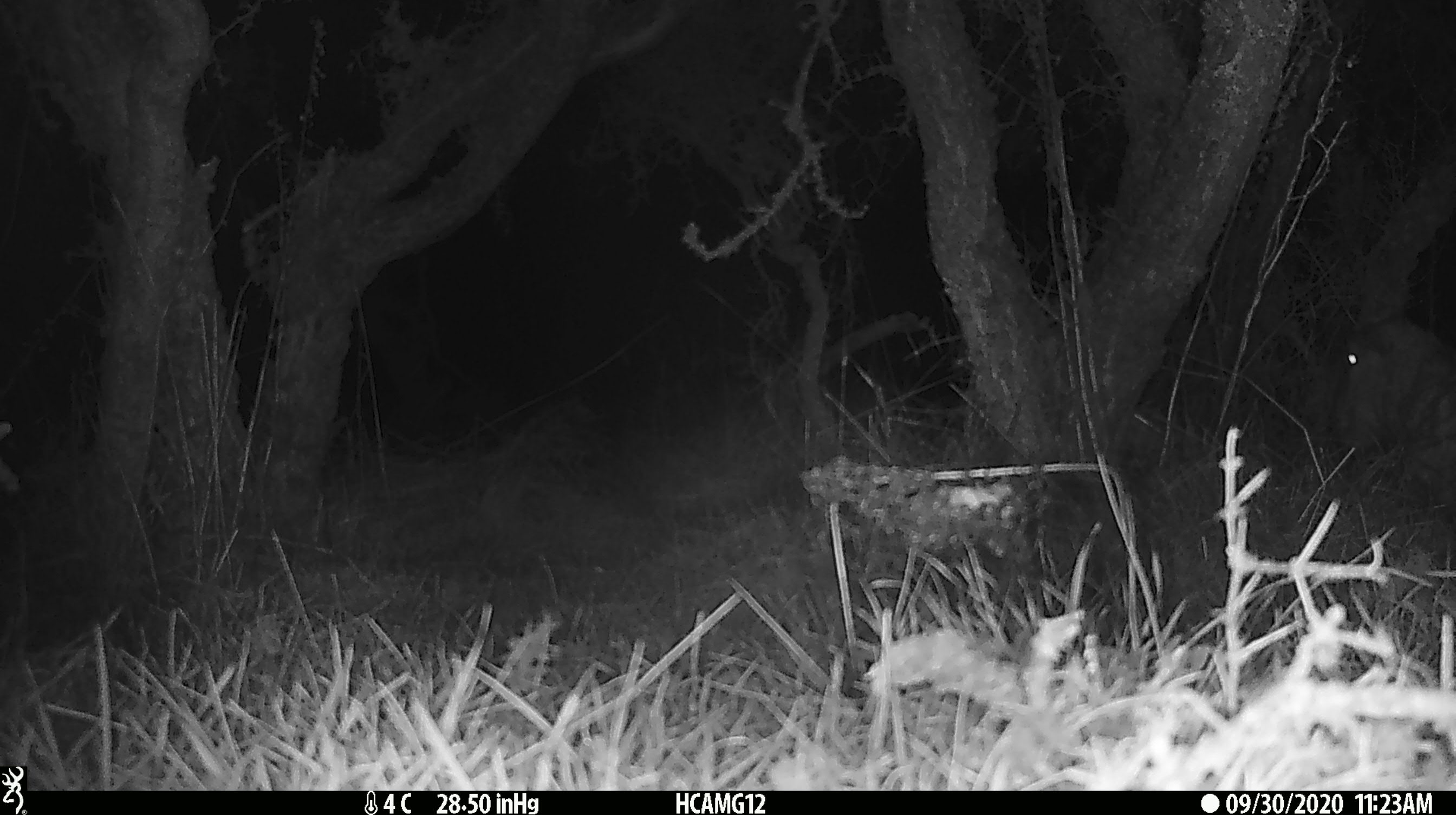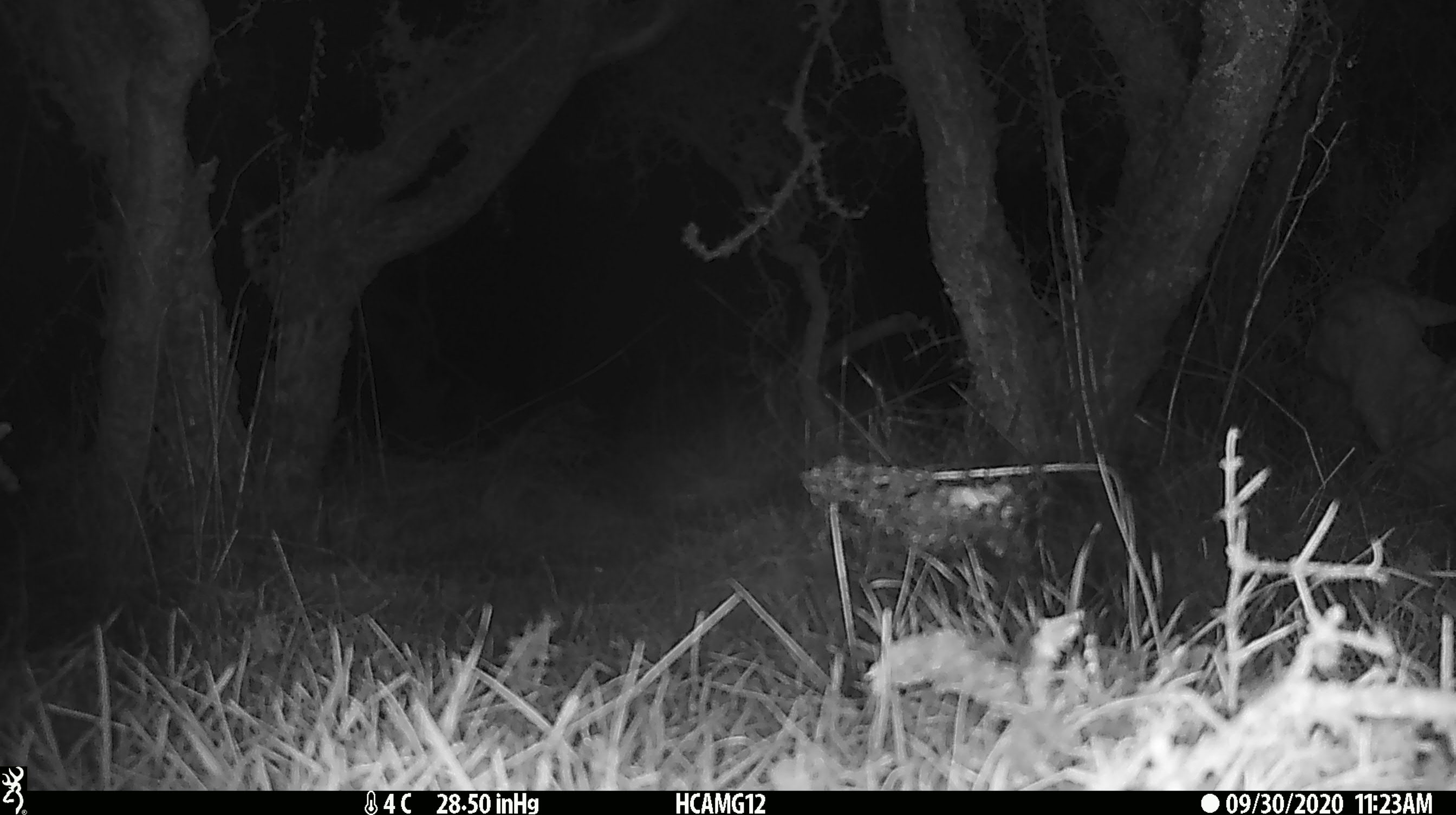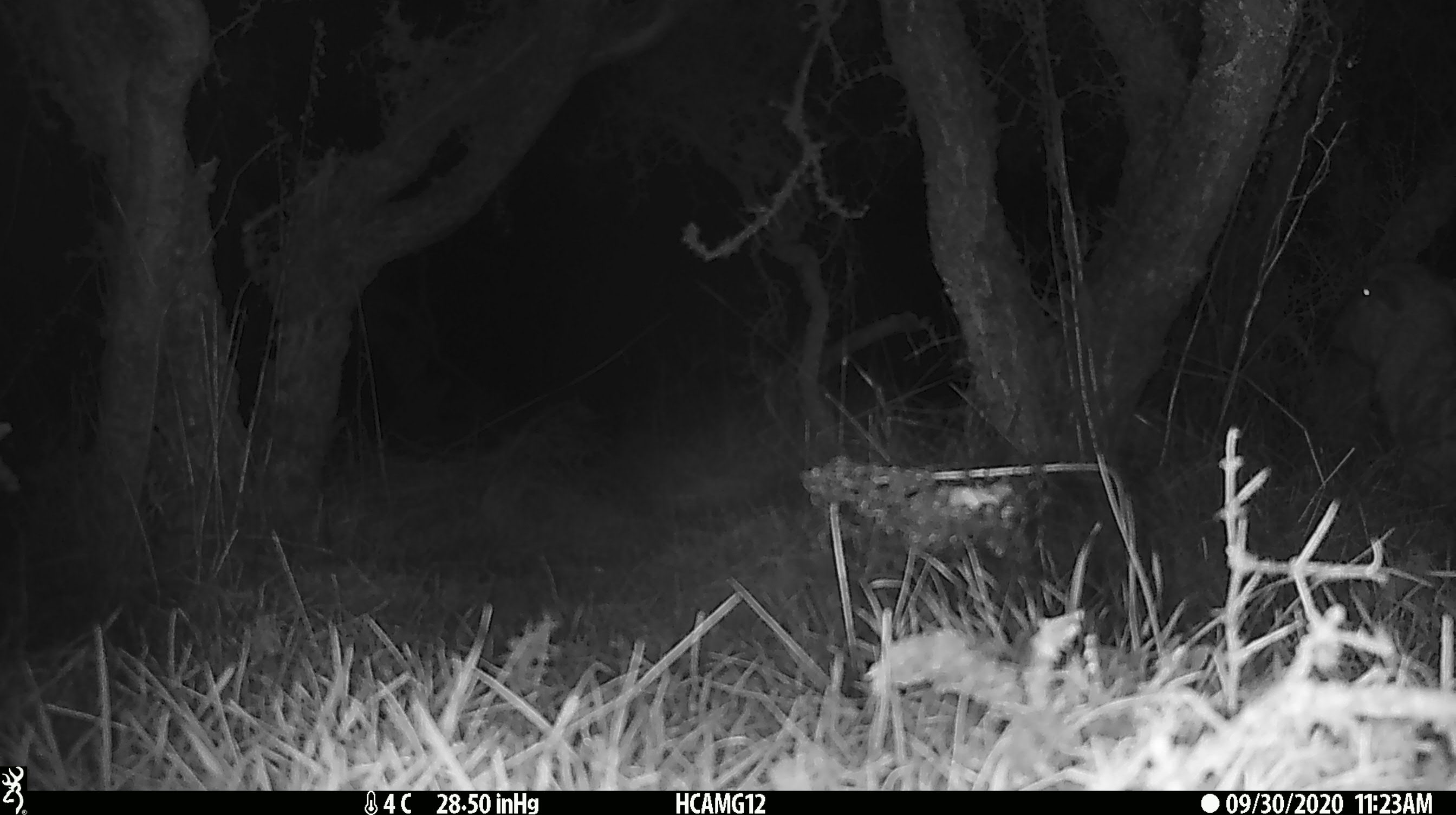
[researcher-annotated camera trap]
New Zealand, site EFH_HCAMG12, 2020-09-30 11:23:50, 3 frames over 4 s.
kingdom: Animalia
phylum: Chordata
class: Mammalia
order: Artiodactyla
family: Bovidae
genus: Ovis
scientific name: Ovis aries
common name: domestic sheep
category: sheep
Sheep (domestic sheep) (Ovis aries).